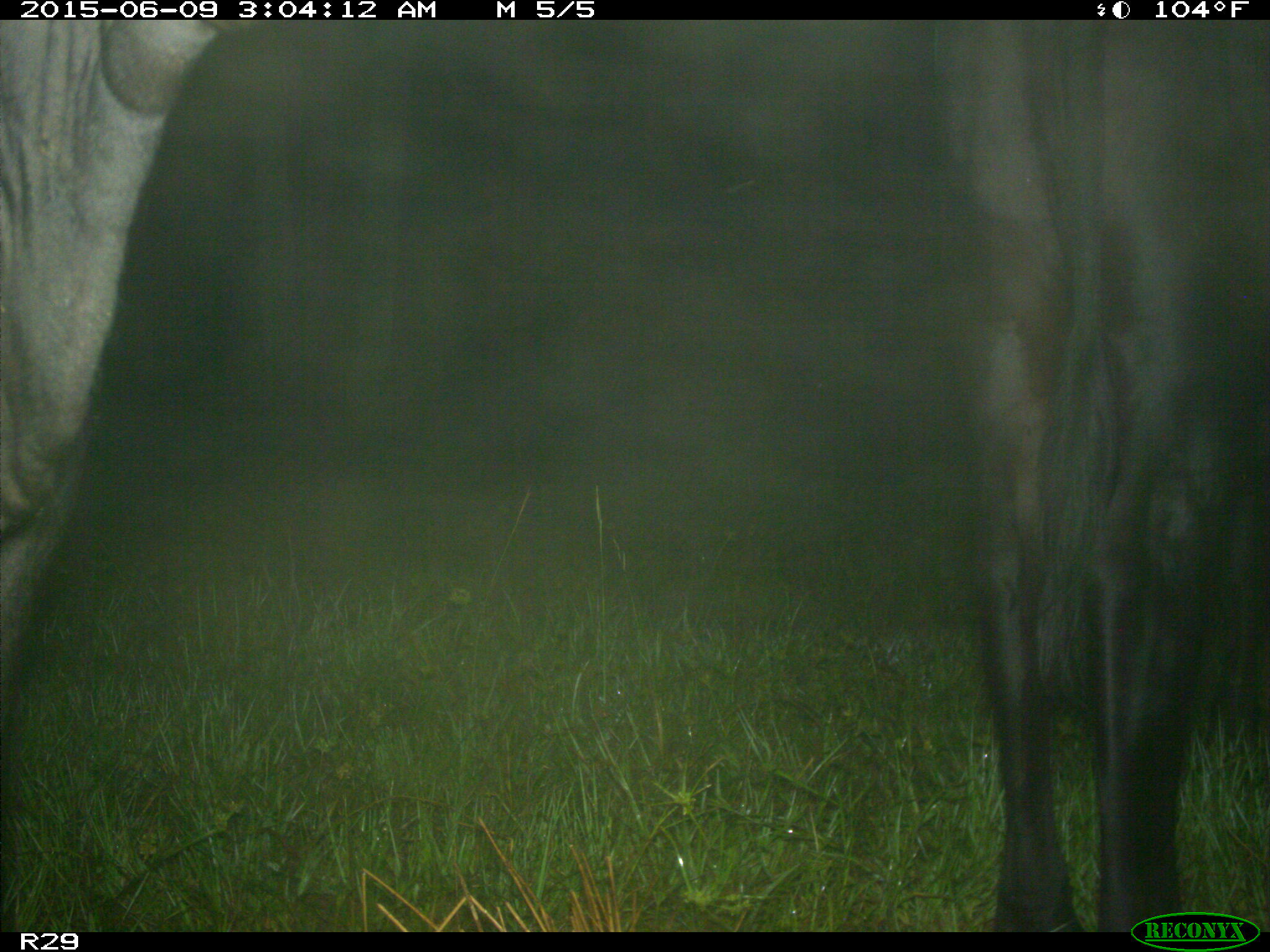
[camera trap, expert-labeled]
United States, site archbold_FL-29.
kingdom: Animalia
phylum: Chordata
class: Mammalia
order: Artiodactyla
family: Bovidae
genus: Bos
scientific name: Bos taurus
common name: domestic cow